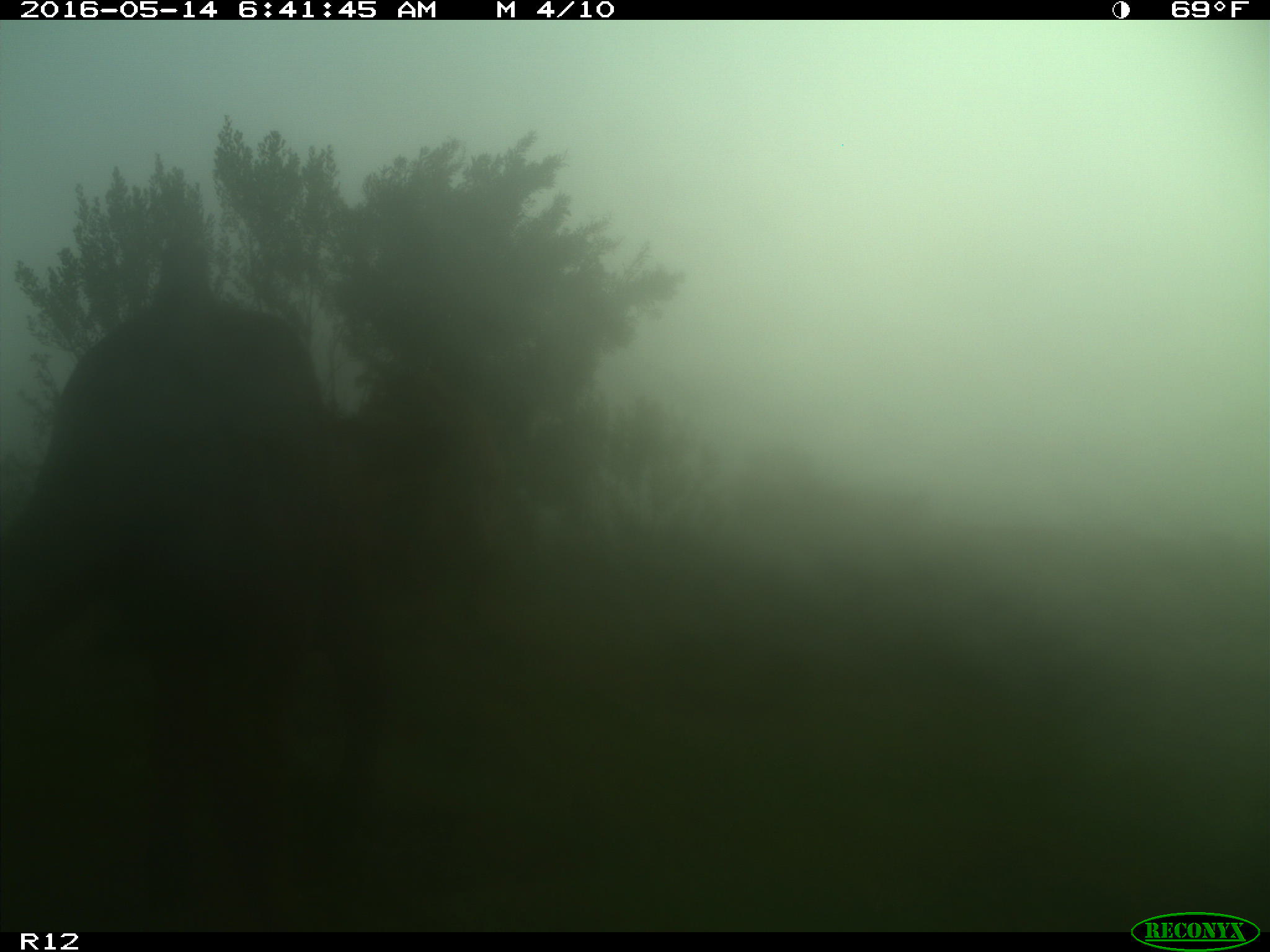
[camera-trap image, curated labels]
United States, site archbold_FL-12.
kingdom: Animalia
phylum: Chordata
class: Mammalia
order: Artiodactyla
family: Bovidae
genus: Bos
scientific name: Bos taurus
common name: domestic cow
Bos taurus (domestic cow).